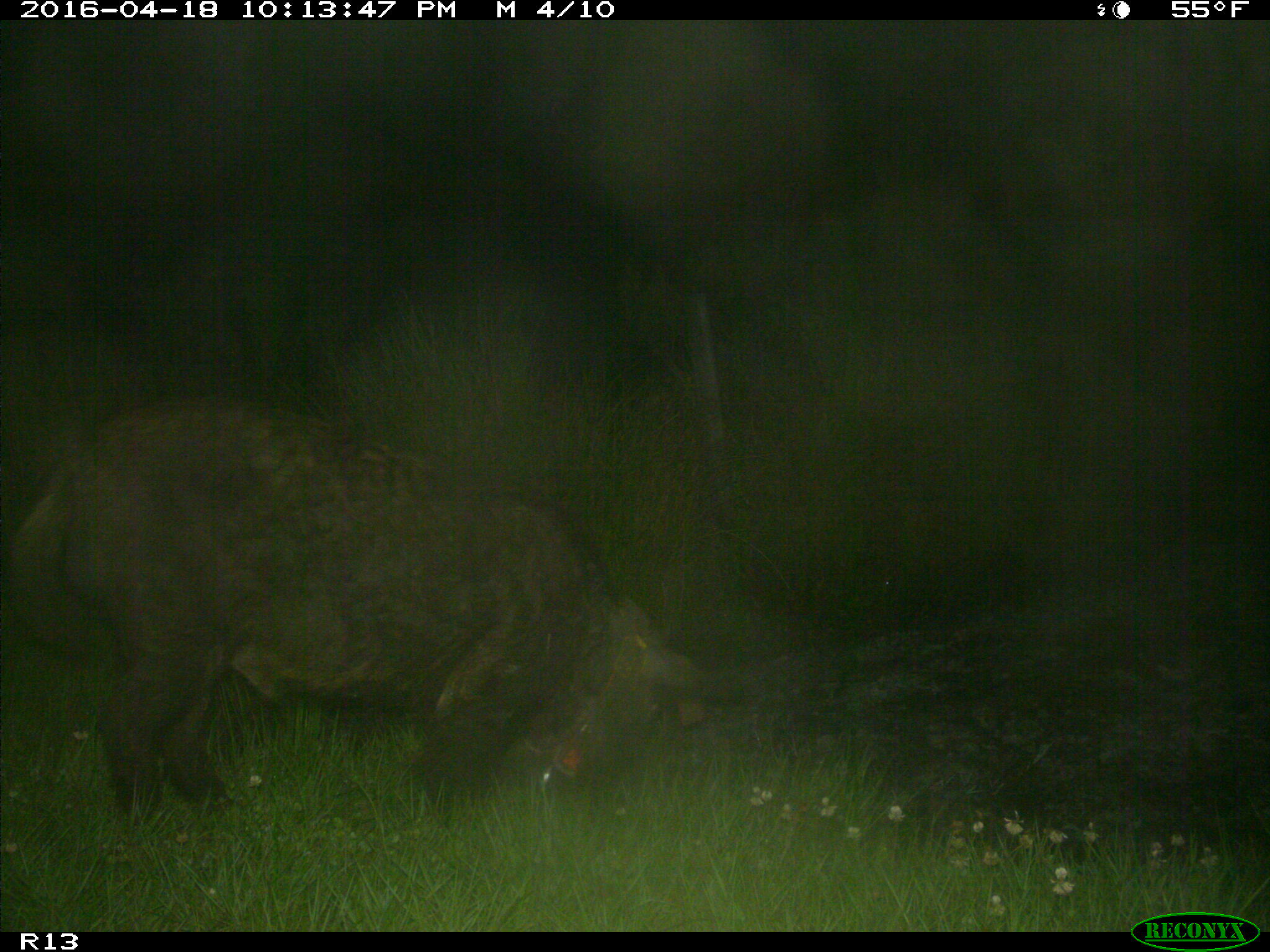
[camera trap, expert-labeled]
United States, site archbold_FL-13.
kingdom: Animalia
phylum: Chordata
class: Mammalia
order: Artiodactyla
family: Suidae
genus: Sus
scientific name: Sus scrofa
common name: wild boar